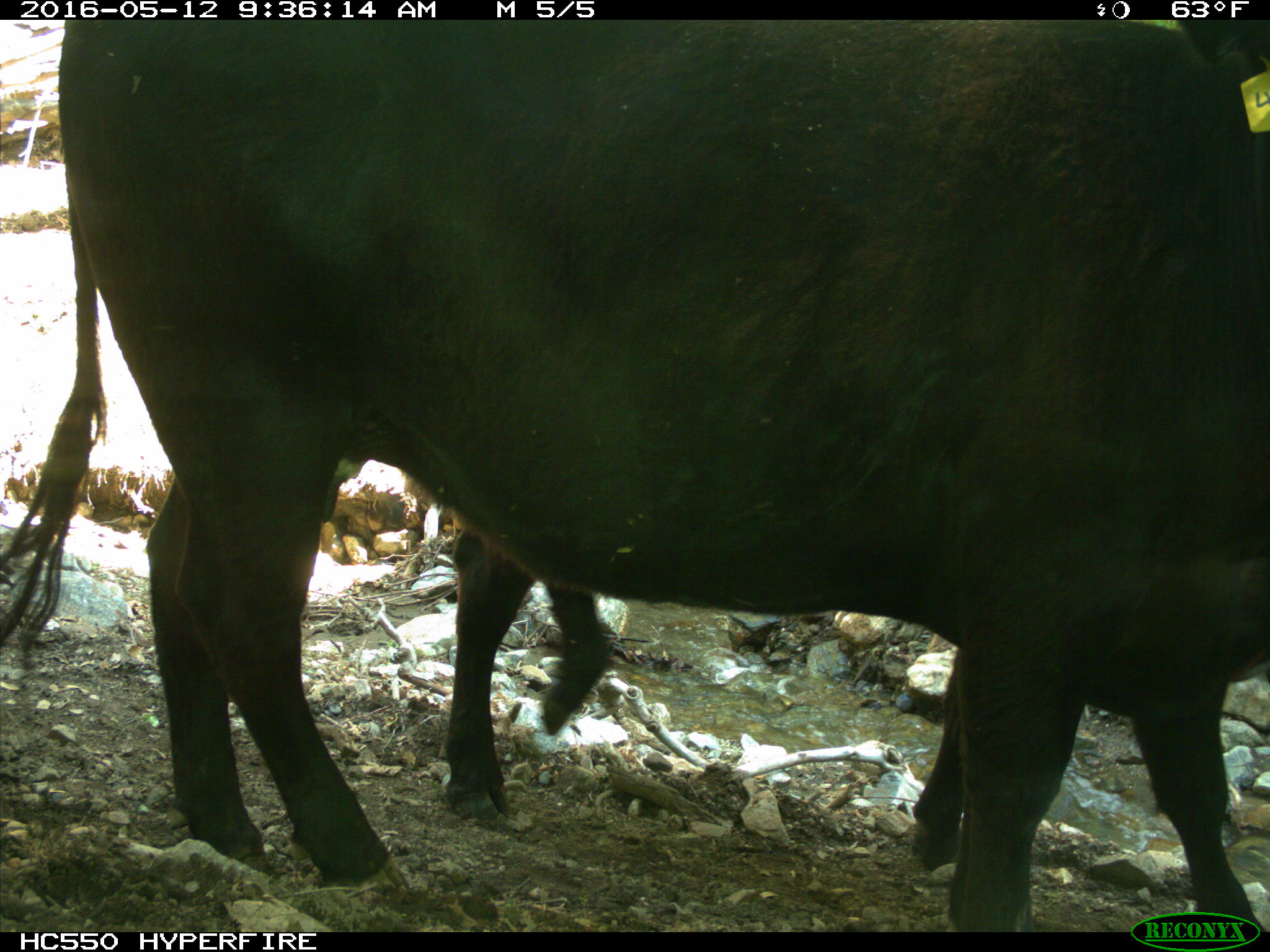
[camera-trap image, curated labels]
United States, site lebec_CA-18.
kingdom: Animalia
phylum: Chordata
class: Mammalia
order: Artiodactyla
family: Bovidae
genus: Bos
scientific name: Bos taurus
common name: domestic cow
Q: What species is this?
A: Bos taurus (domestic cow).